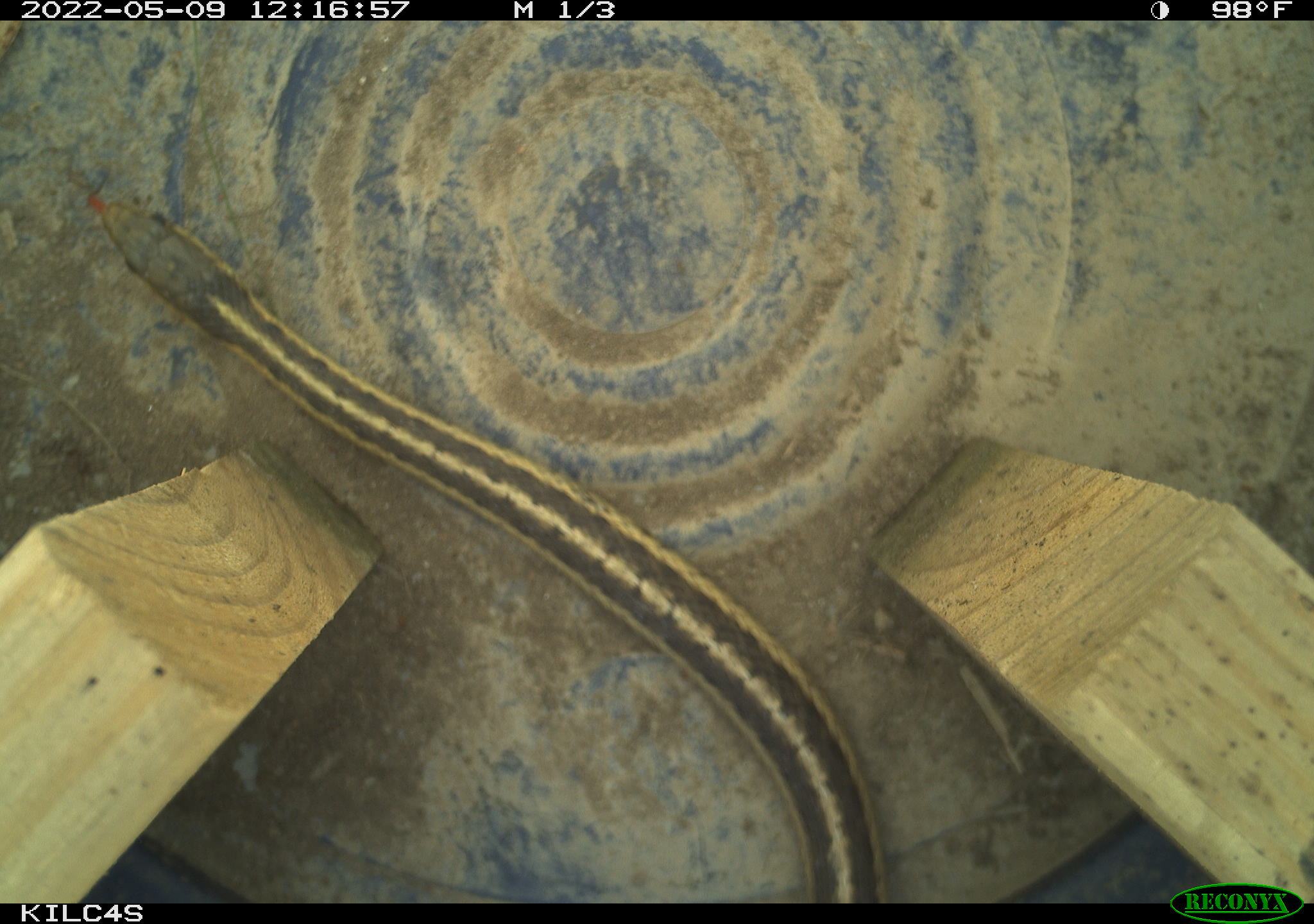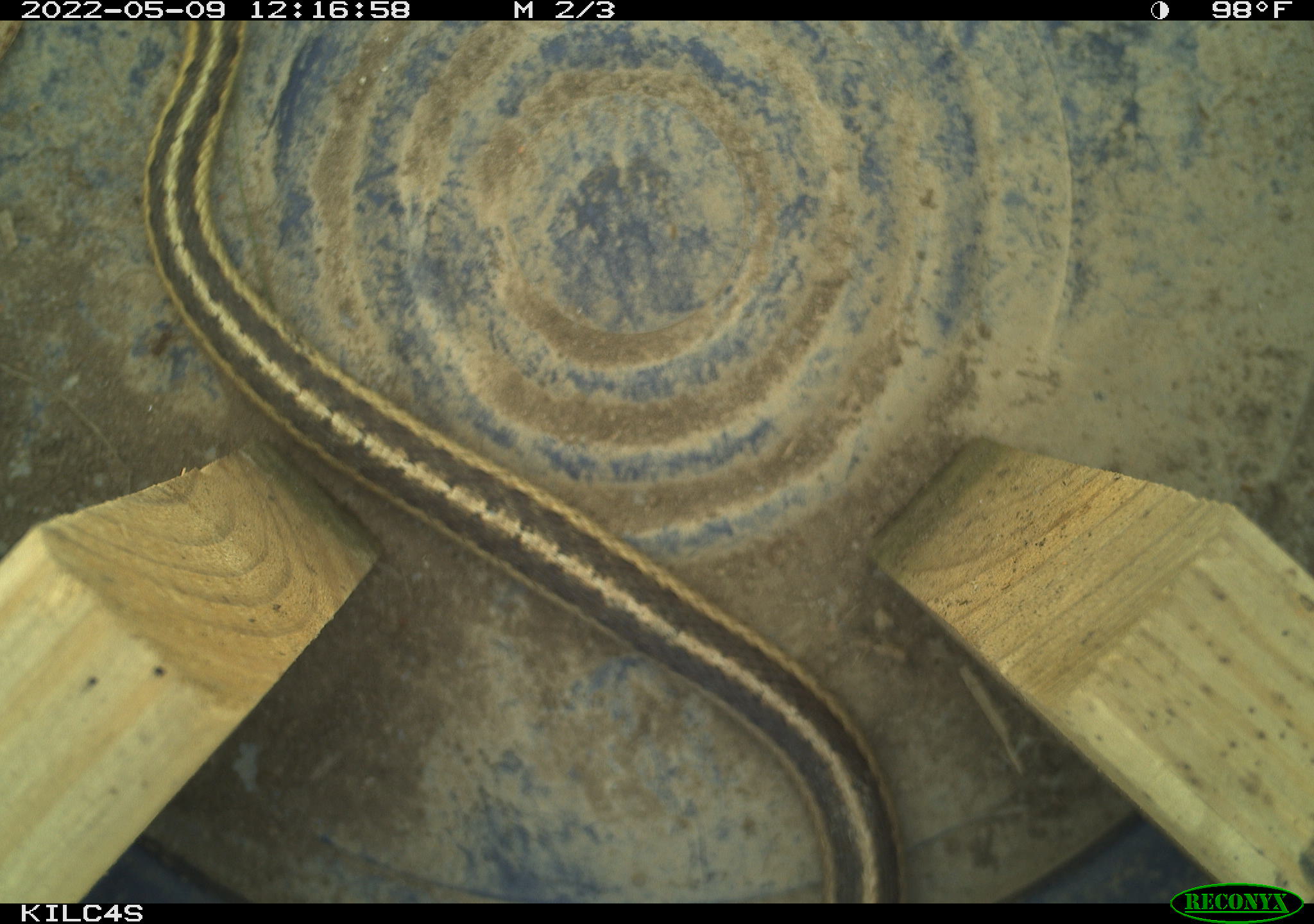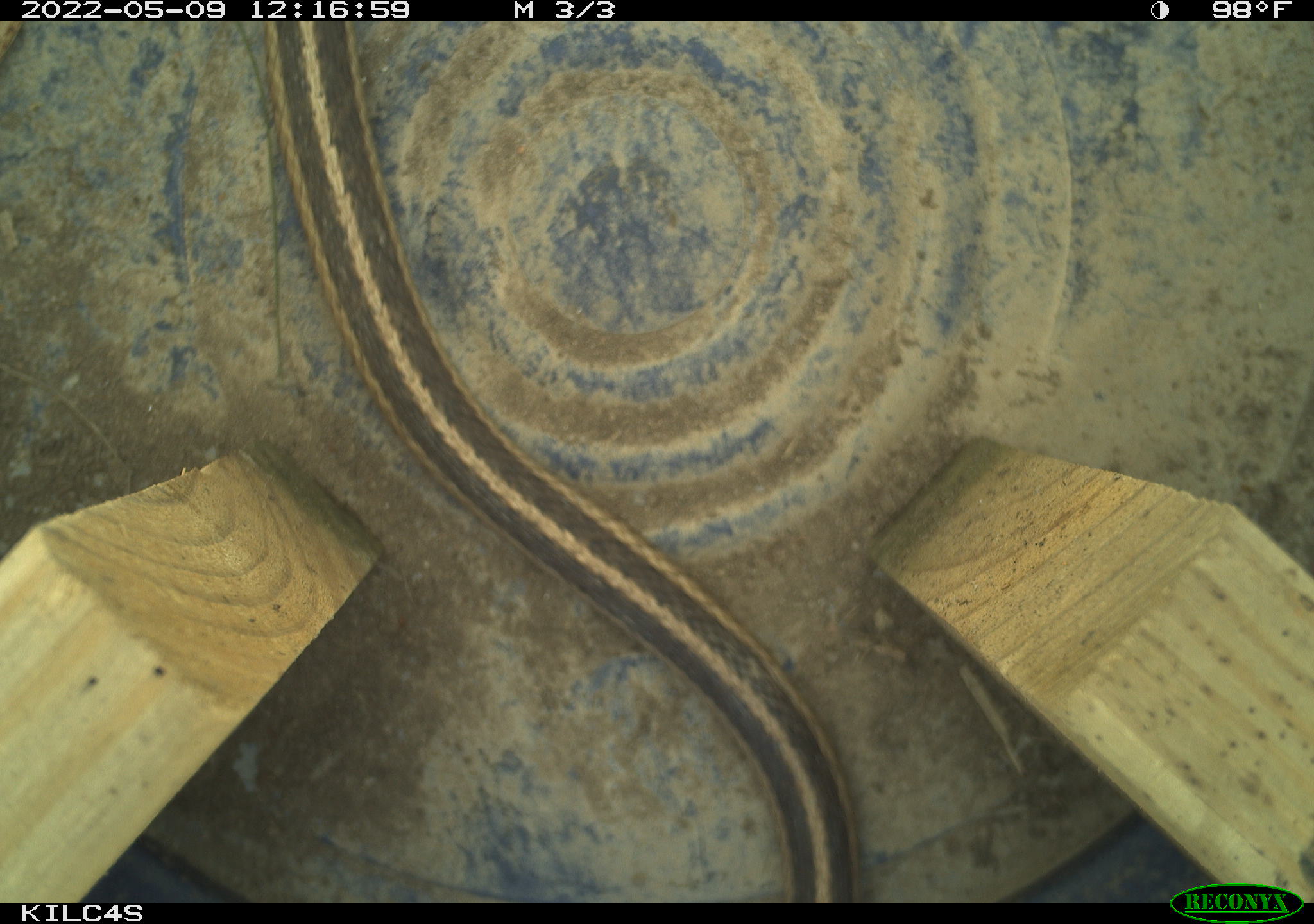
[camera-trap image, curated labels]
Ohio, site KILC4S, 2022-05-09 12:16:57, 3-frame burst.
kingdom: Animalia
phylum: Chordata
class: Reptilia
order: Squamata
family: Colubridae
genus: Thamnophis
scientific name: Thamnophis sirtalis sirtalis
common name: eastern gartersnake